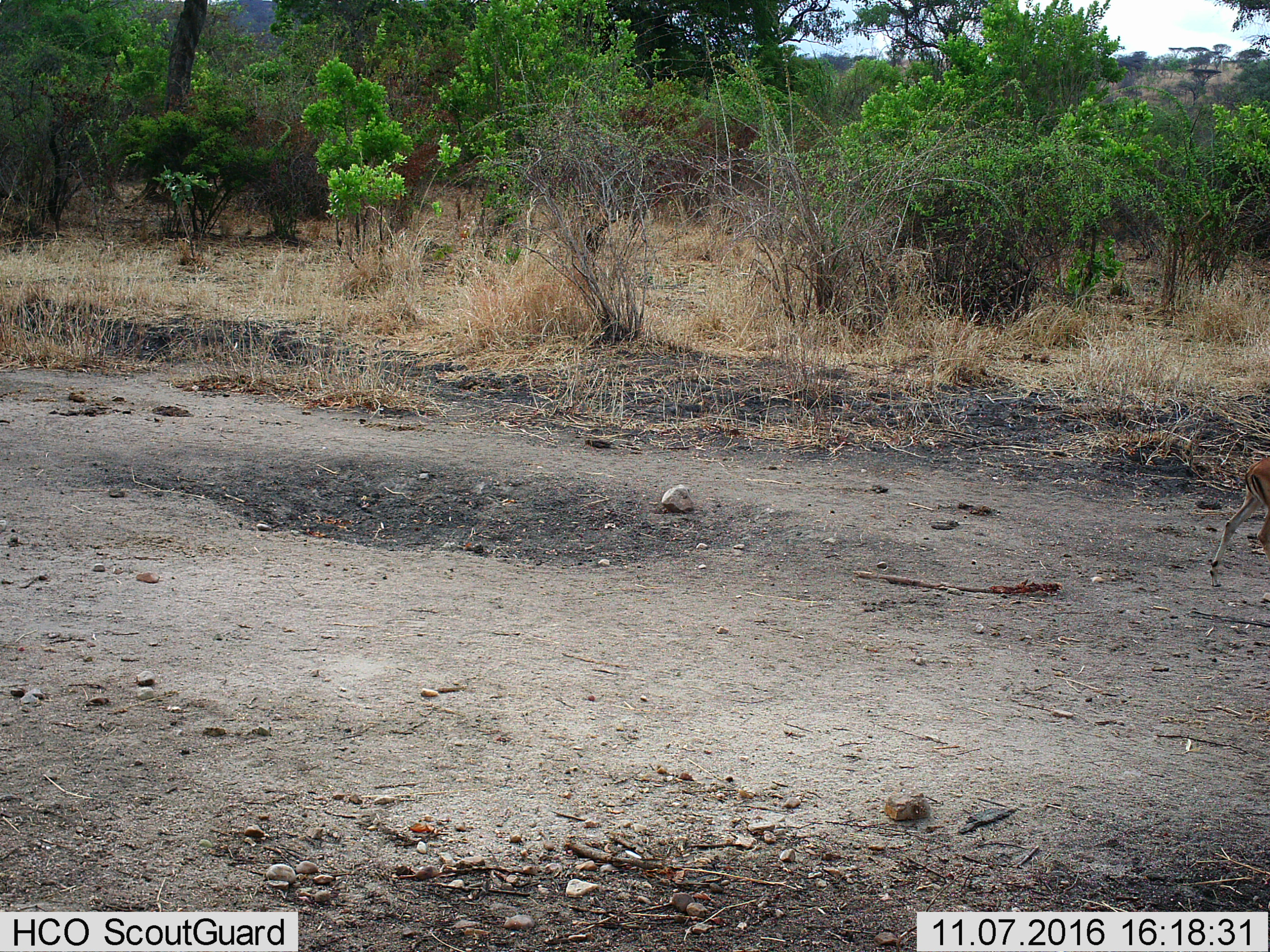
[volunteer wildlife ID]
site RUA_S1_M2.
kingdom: Animalia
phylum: Chordata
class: Mammalia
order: Artiodactyla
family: Bovidae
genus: Aepyceros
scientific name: Aepyceros melampus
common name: impala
Impala (Aepyceros melampus), count 1. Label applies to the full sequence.